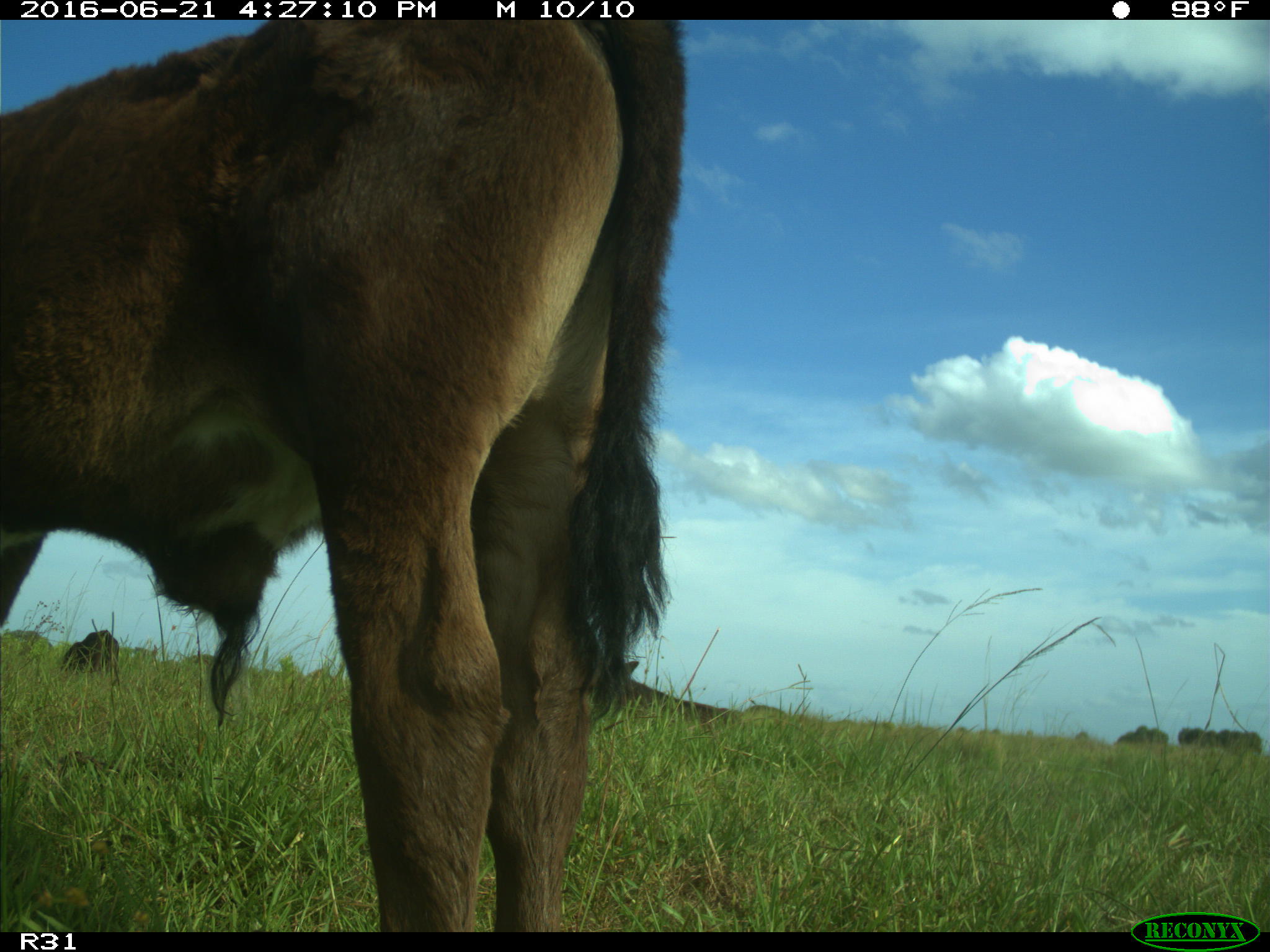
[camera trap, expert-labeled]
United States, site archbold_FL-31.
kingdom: Animalia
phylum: Chordata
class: Mammalia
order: Artiodactyla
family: Bovidae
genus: Bos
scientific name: Bos taurus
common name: domestic cow